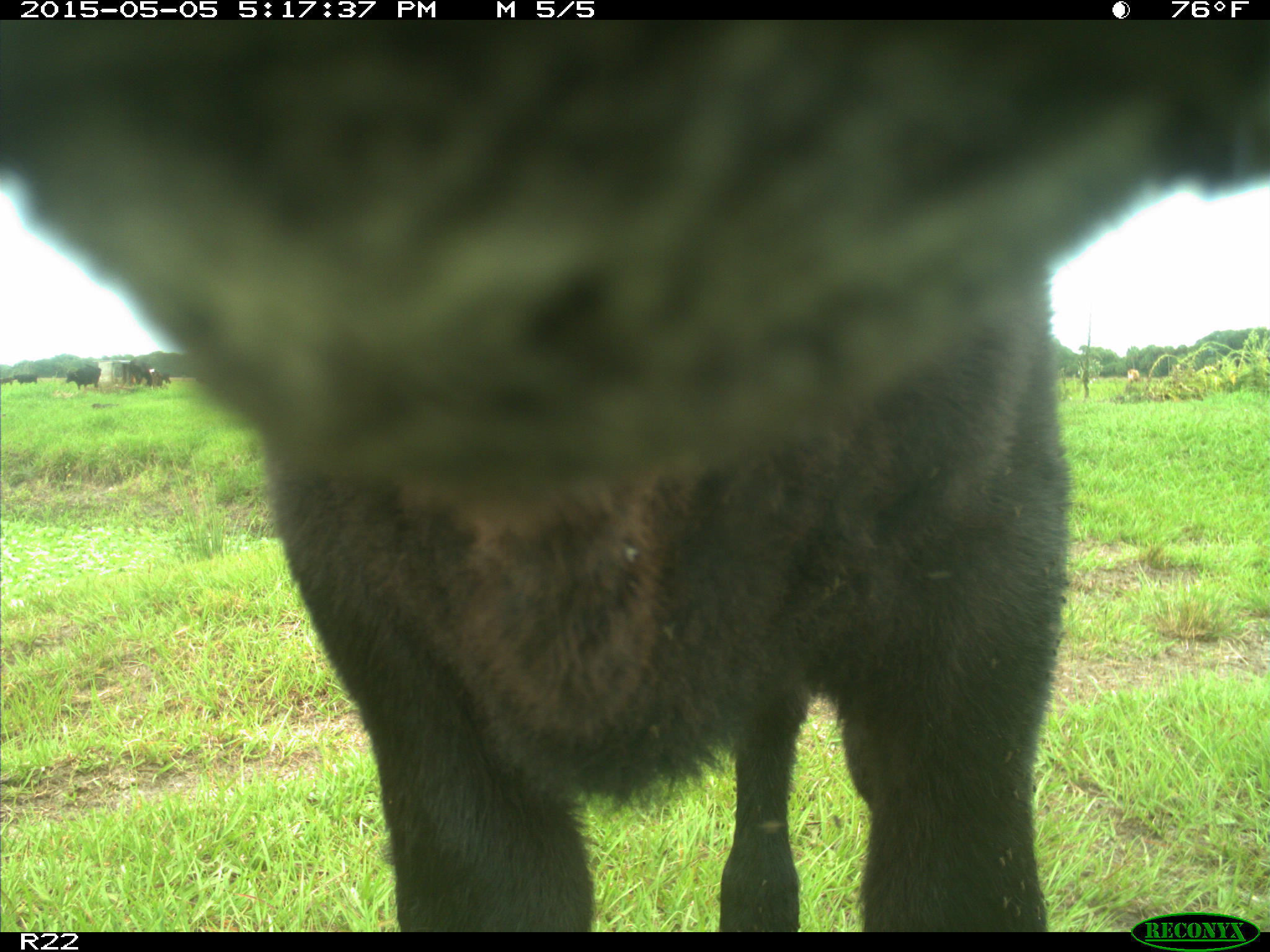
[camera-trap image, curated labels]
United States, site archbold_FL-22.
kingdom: Animalia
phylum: Chordata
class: Mammalia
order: Artiodactyla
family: Bovidae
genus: Bos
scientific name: Bos taurus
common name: domestic cow